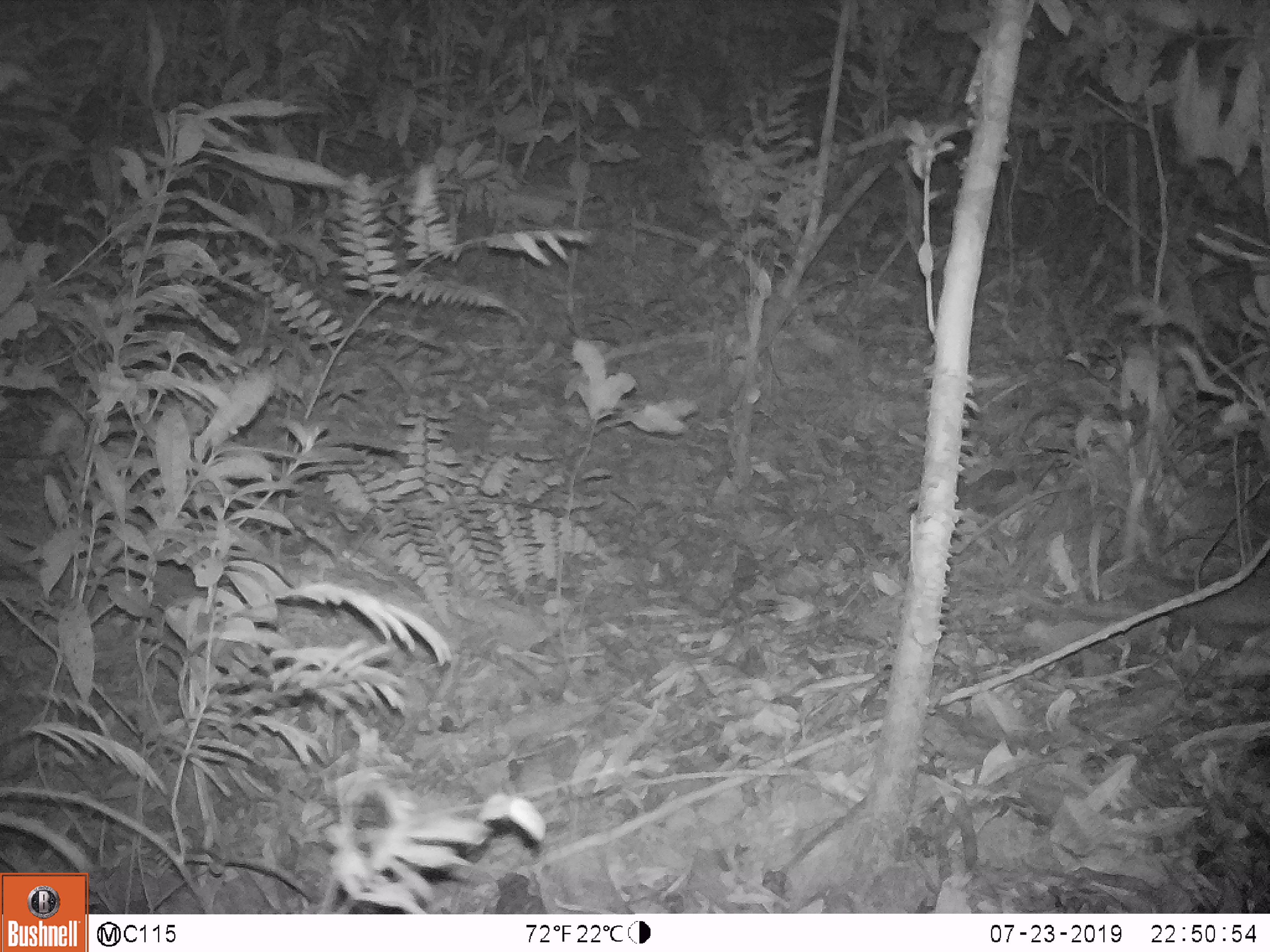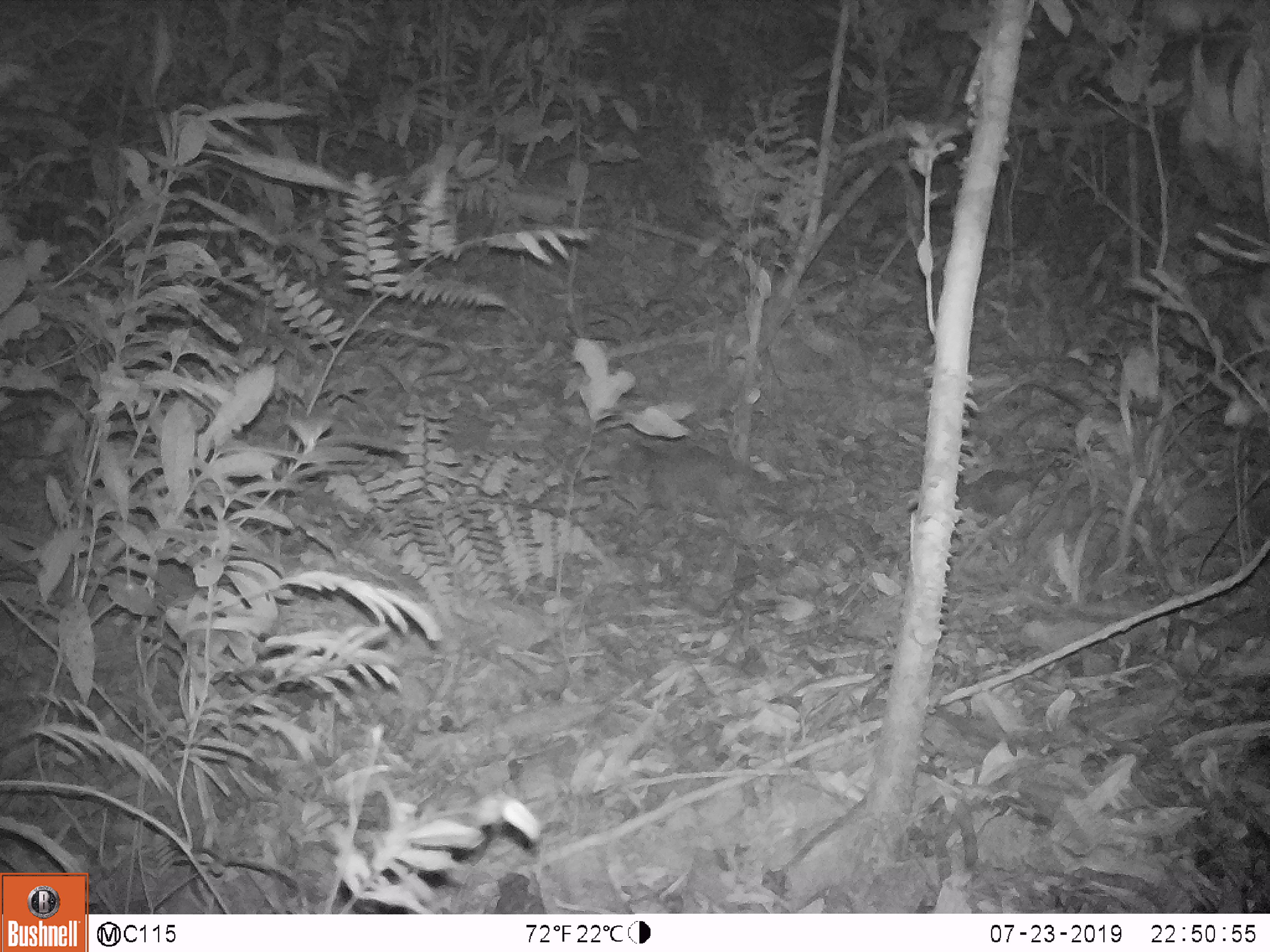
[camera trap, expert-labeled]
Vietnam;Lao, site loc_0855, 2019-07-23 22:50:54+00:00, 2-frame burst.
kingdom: Animalia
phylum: Chordata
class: Mammalia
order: Rodentia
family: Muridae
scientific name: Muridae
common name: old-world mice and rats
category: unidentified murid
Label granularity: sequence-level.